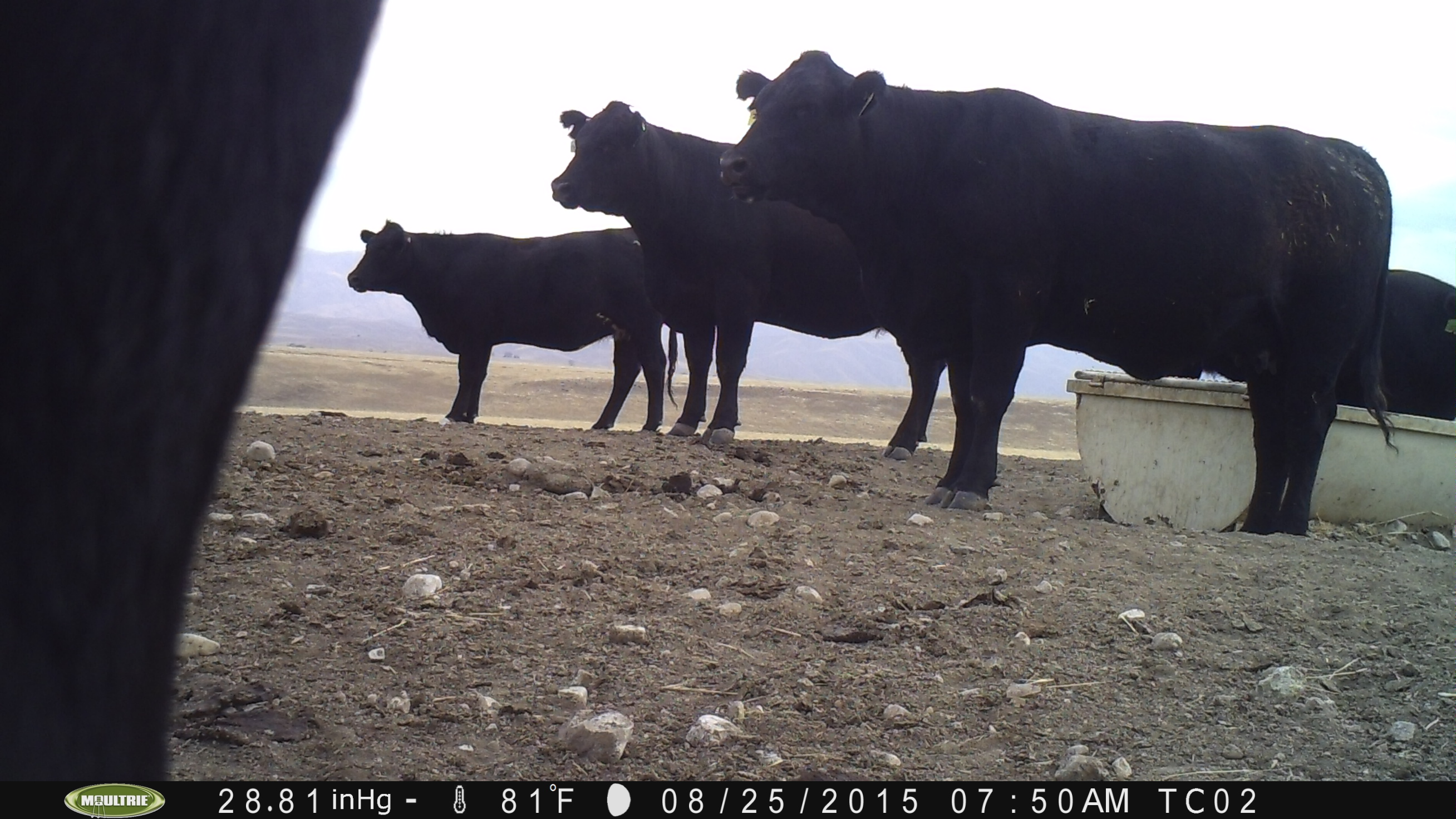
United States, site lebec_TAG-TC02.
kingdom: Animalia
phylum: Chordata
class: Mammalia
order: Artiodactyla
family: Bovidae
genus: Bos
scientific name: Bos taurus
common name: domestic cow